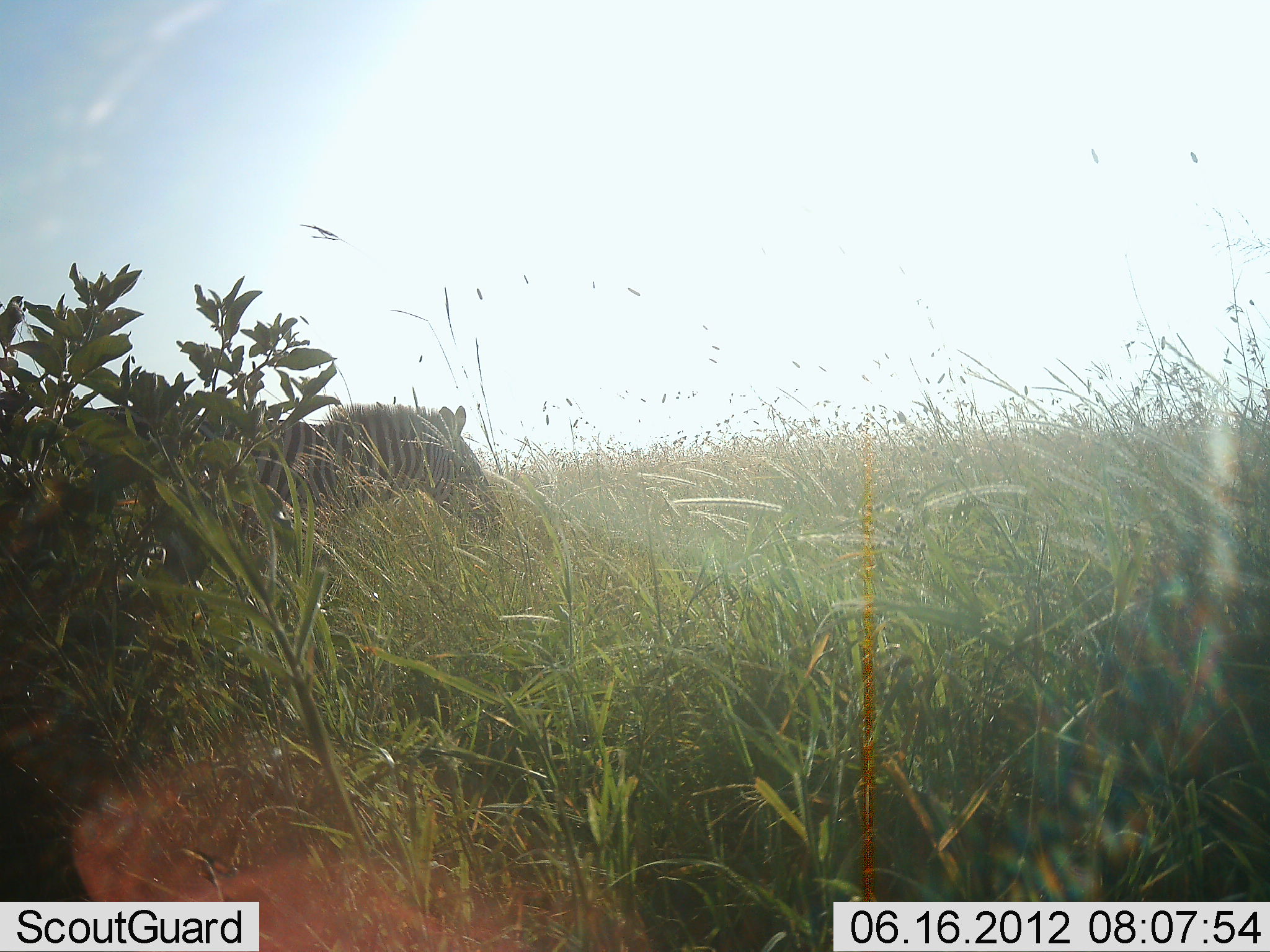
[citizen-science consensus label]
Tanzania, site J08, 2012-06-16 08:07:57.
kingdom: Animalia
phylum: Chordata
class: Mammalia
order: Perissodactyla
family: Equidae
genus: Equus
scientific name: Equus quagga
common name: plains zebra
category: zebra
Zebra (plains zebra) (Equus quagga), count 1. Behavior (volunteer vote fractions): standing 40%, resting 0%, moving 50%, interacting 0%. Young present (vote fraction): 0%. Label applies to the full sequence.